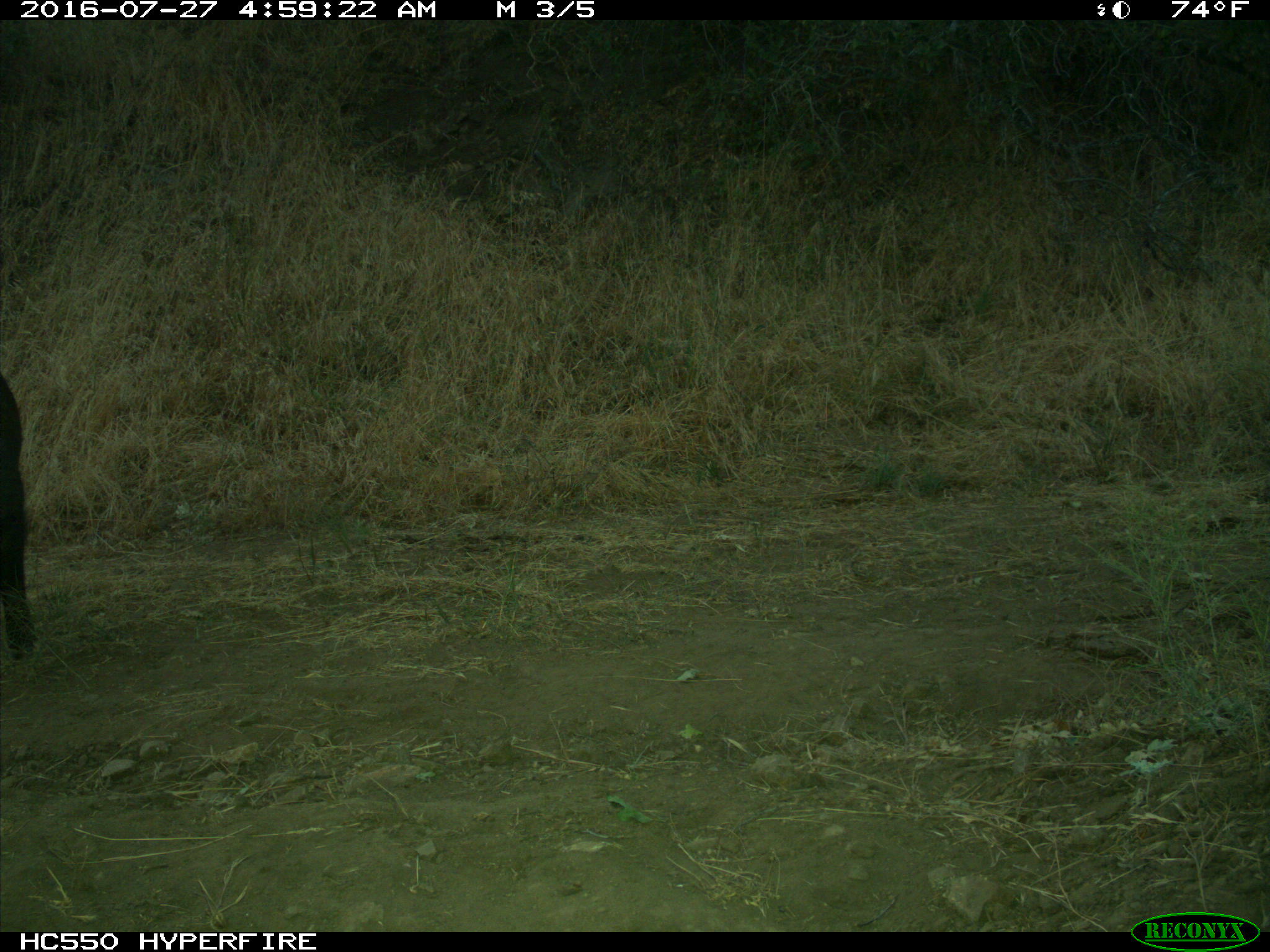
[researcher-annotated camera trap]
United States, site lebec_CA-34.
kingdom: Animalia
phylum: Chordata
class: Mammalia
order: Artiodactyla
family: Suidae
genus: Sus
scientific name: Sus scrofa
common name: wild boar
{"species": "Sus scrofa (wild boar)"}